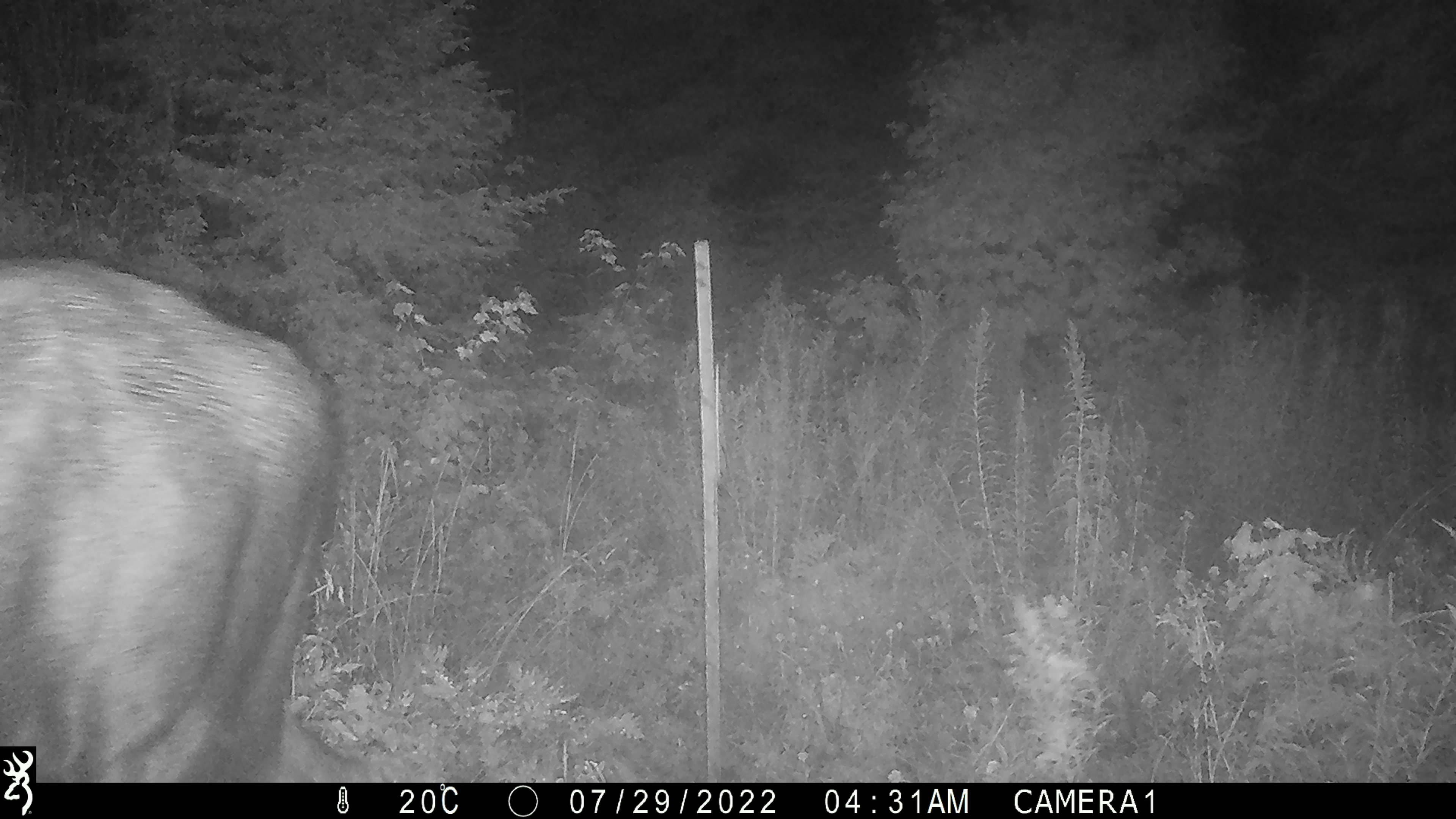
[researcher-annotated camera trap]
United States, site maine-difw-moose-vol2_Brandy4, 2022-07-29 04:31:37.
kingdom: Animalia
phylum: Chordata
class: Mammalia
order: Artiodactyla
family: Cervidae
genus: Alces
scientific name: Alces alces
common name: moose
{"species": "moose (Alces alces)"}